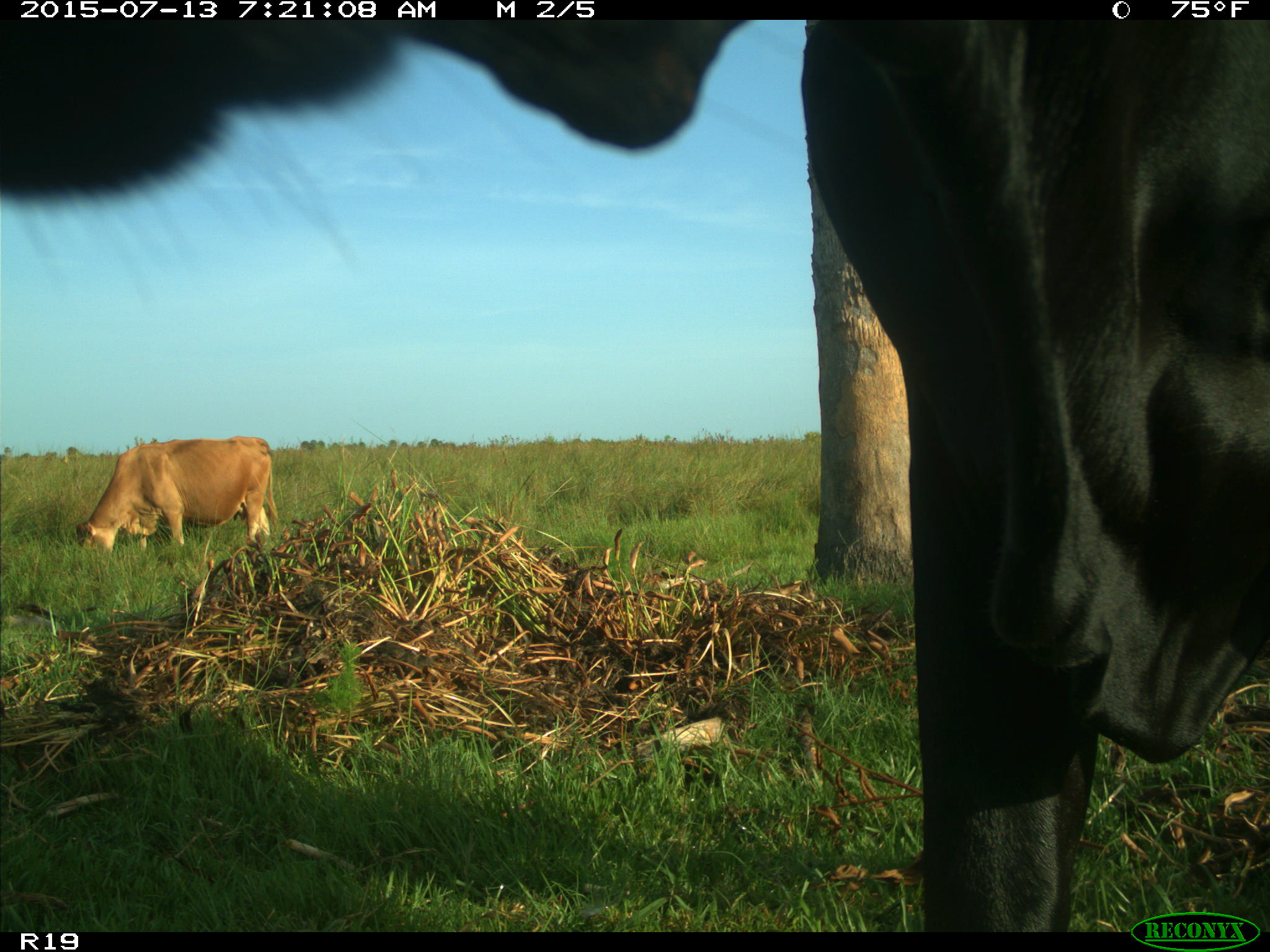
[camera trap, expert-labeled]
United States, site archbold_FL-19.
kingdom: Animalia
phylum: Chordata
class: Mammalia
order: Artiodactyla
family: Bovidae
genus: Bos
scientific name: Bos taurus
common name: domestic cow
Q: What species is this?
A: Bos taurus (domestic cow).